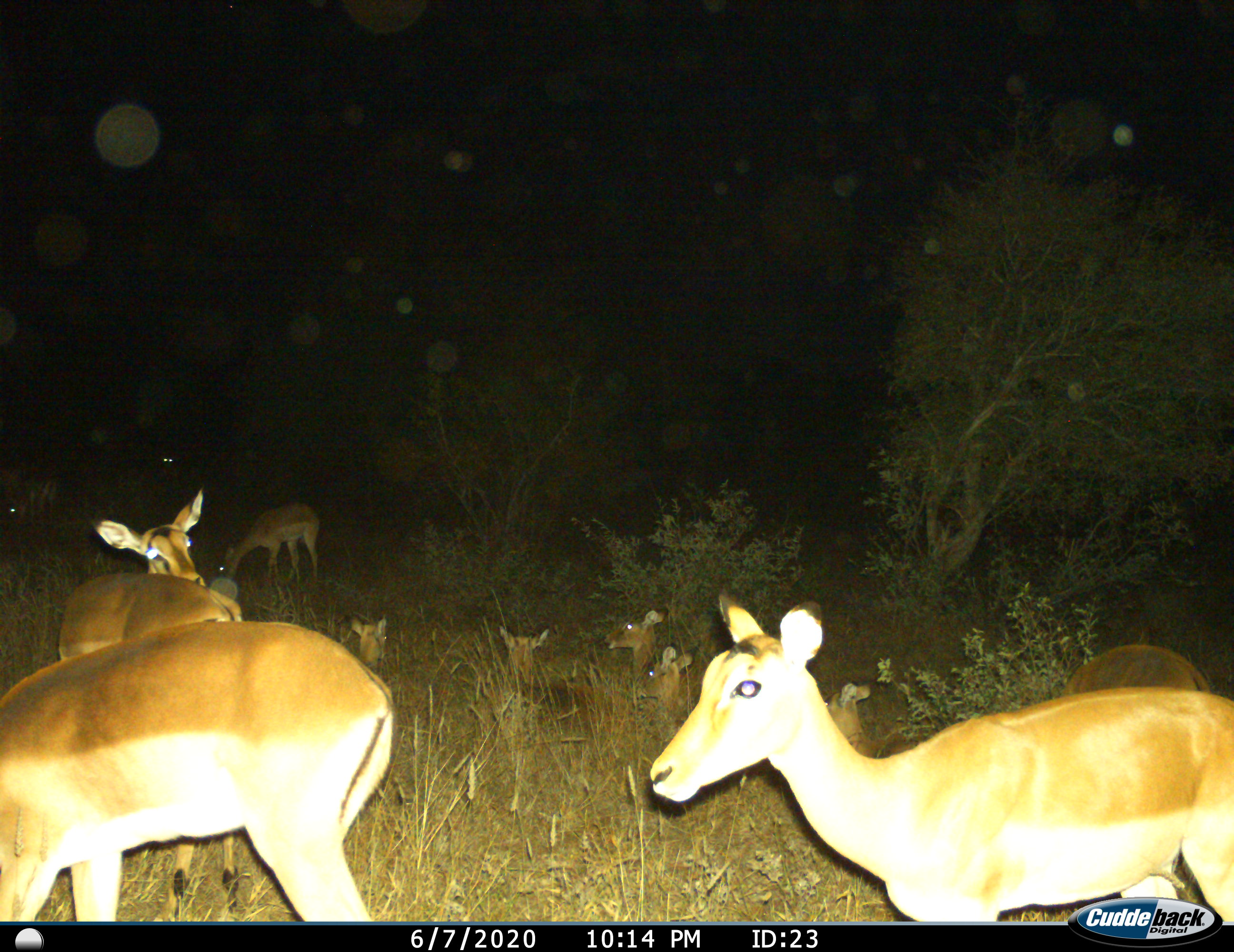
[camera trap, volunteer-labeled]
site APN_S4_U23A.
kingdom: Animalia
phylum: Chordata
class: Mammalia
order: Artiodactyla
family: Bovidae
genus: Aepyceros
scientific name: Aepyceros melampus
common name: impala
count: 11-50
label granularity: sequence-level